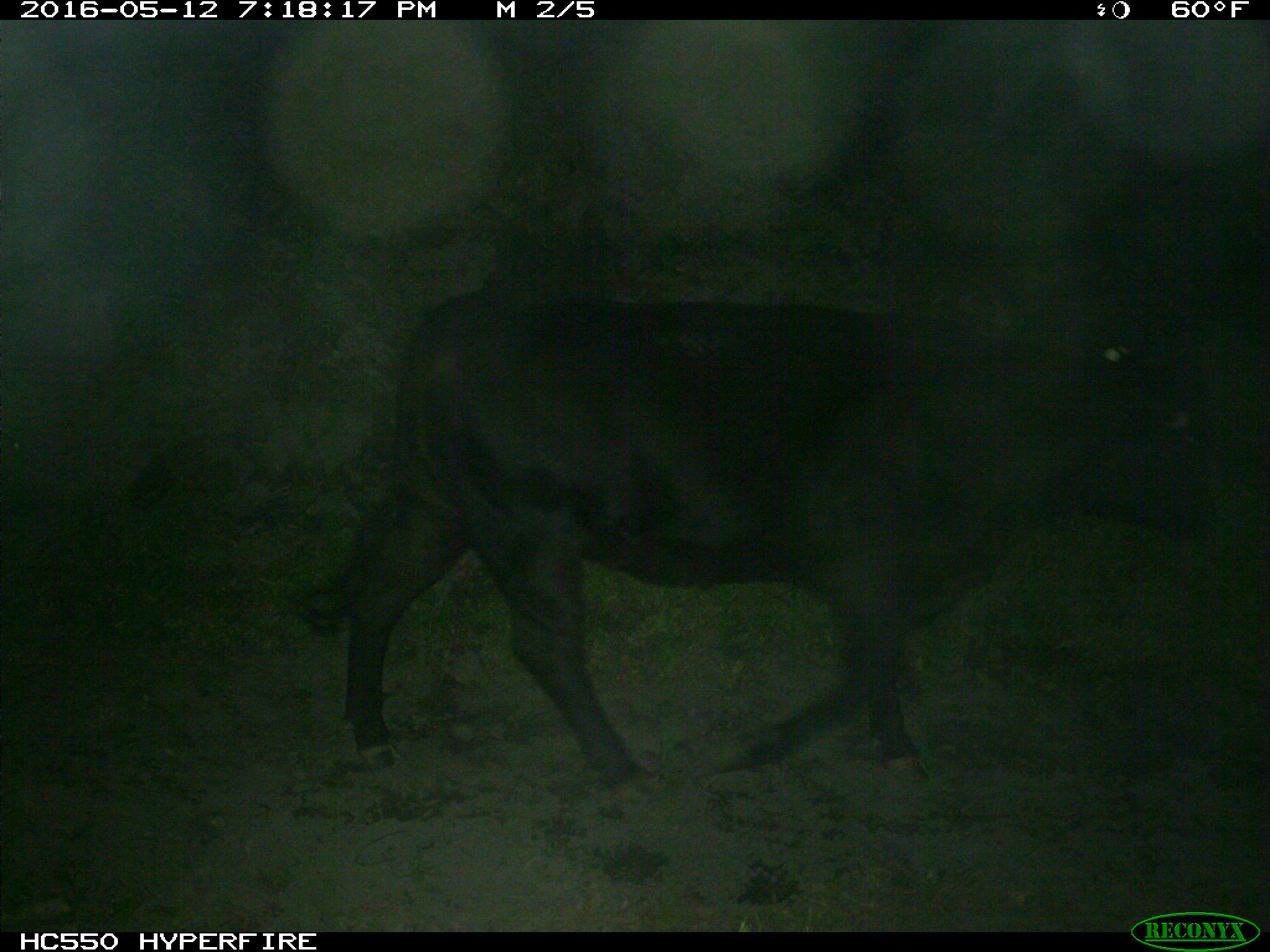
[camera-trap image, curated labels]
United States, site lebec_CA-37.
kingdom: Animalia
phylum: Chordata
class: Mammalia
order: Artiodactyla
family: Bovidae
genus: Bos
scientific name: Bos taurus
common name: domestic cow